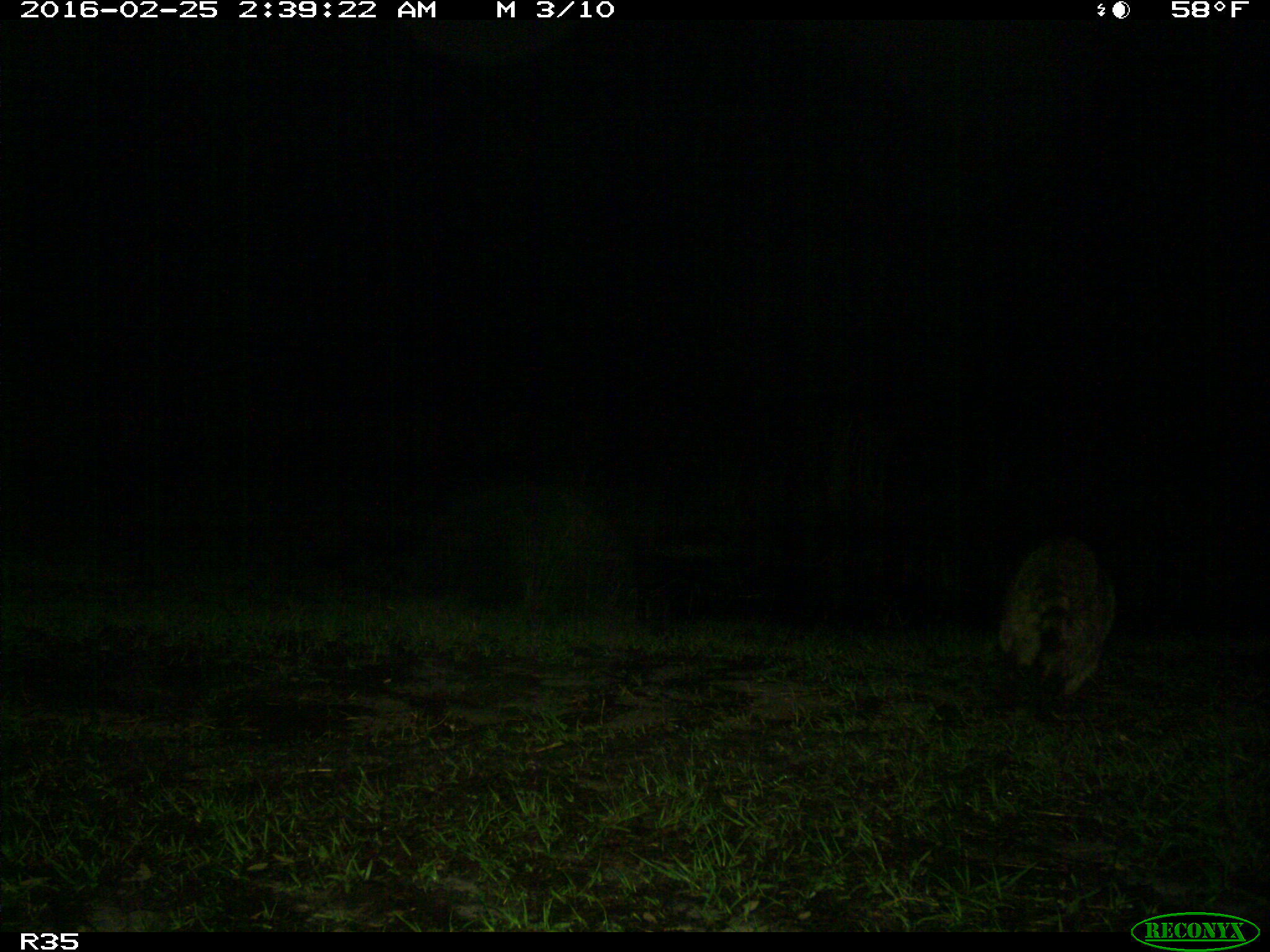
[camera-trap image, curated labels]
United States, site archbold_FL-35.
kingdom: Animalia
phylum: Chordata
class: Mammalia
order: Carnivora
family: Procyonidae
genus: Procyon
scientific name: Procyon lotor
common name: common raccoon